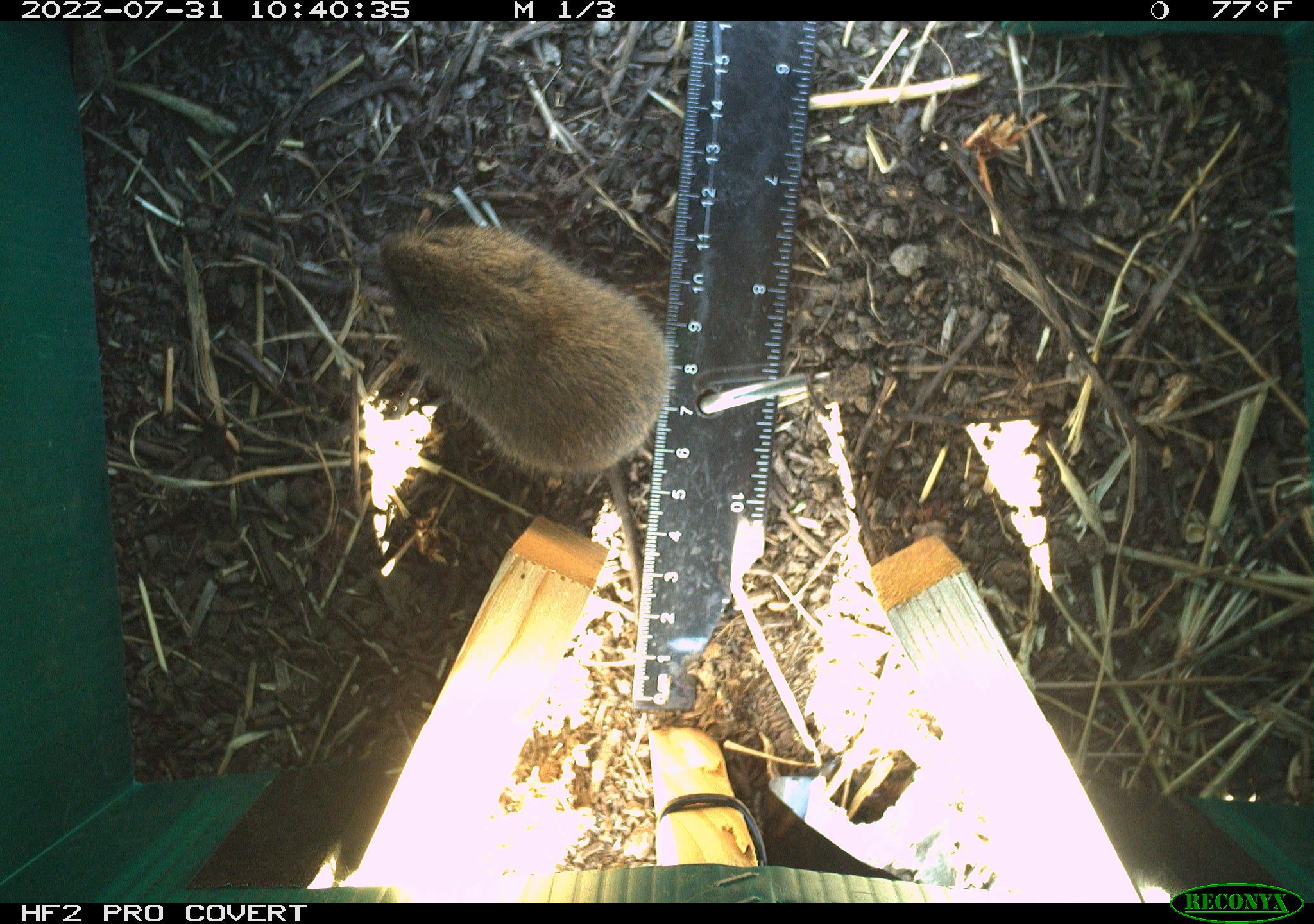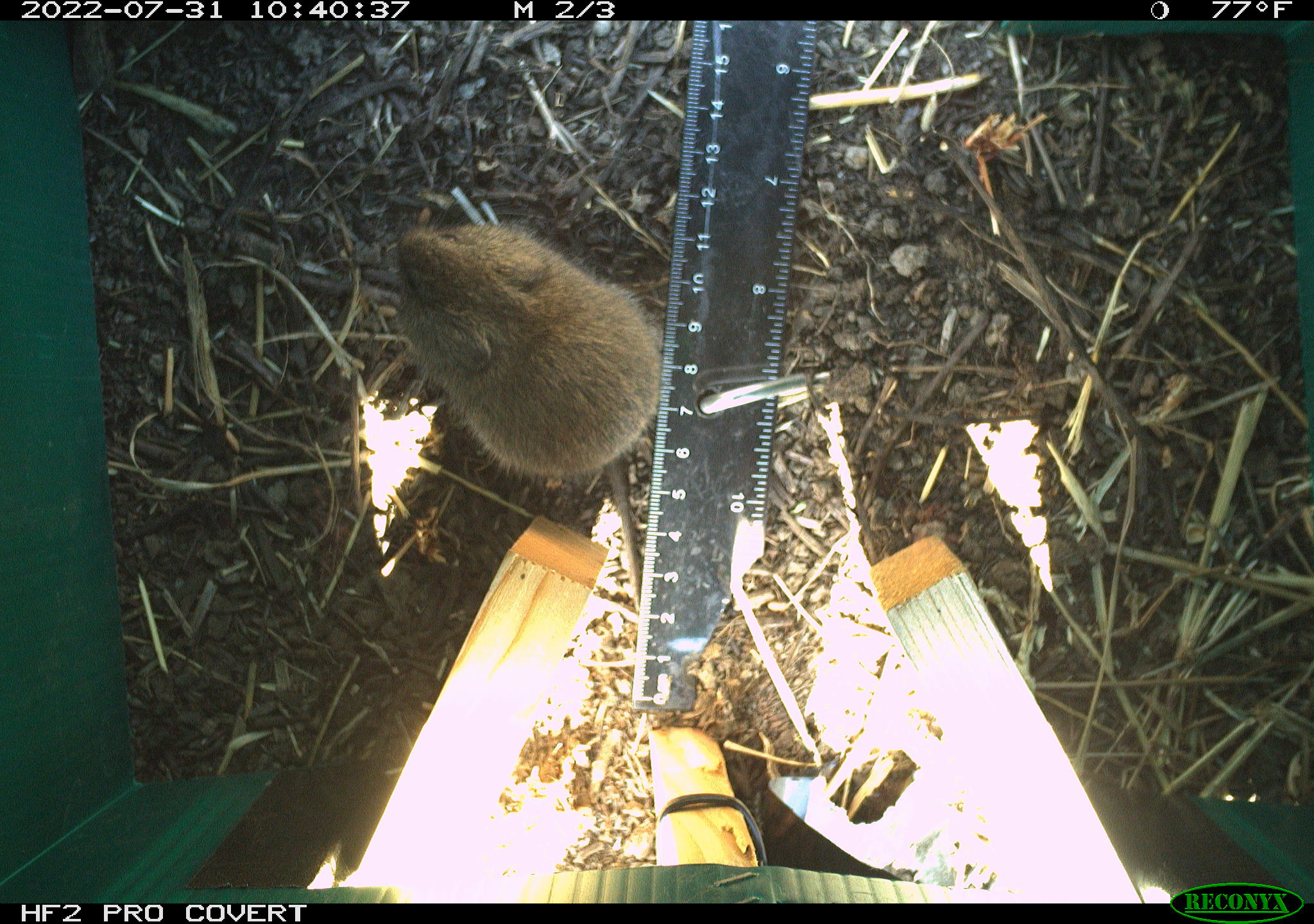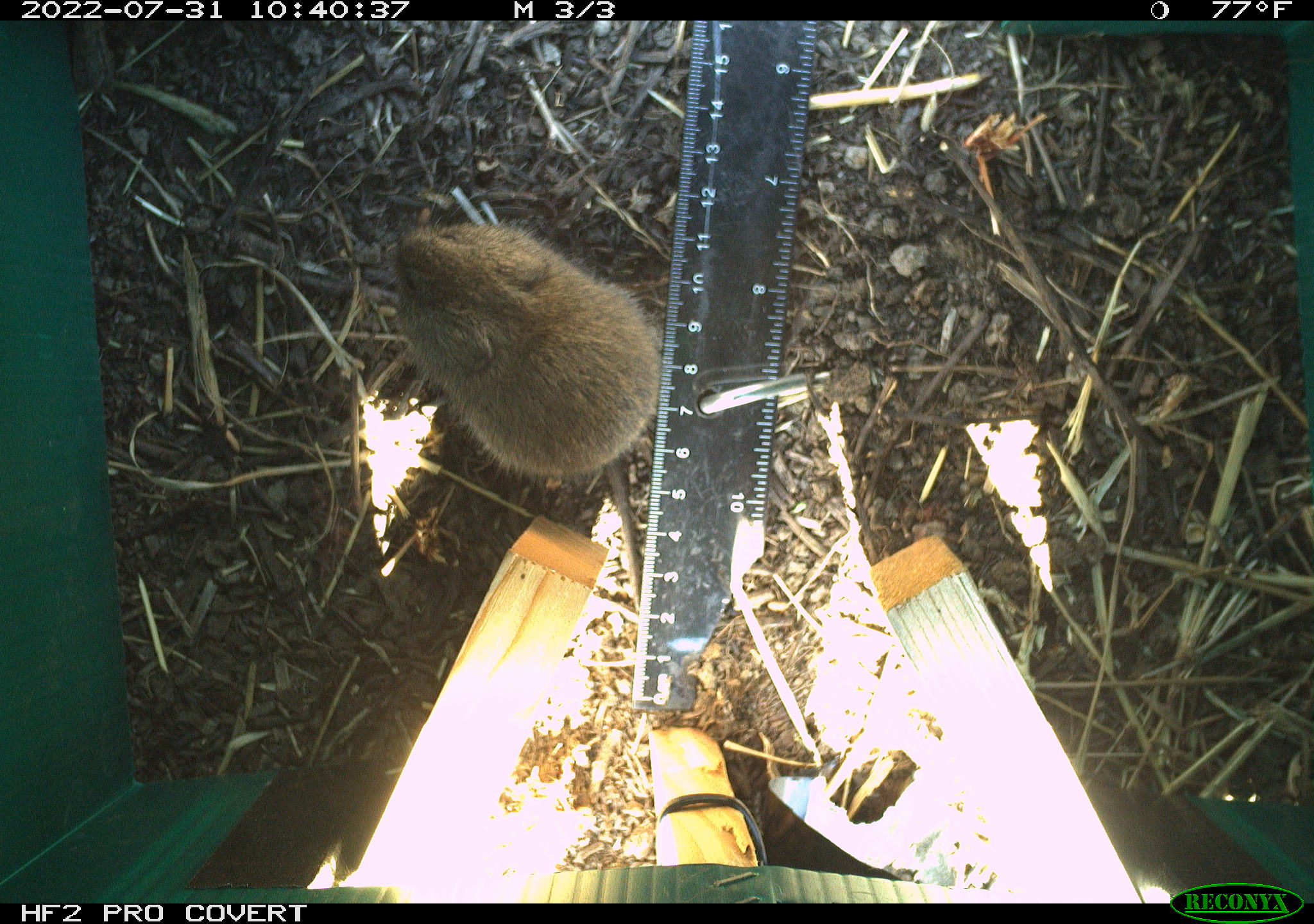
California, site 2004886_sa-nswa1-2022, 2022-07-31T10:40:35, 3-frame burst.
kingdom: Animalia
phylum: Chordata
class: Mammalia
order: Rodentia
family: Cricetidae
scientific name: Cricetidae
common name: hamsters, voles, lemmings, and allies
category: cricetidae family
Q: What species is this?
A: Cricetidae family (hamsters, voles, lemmings, and allies) (Cricetidae).